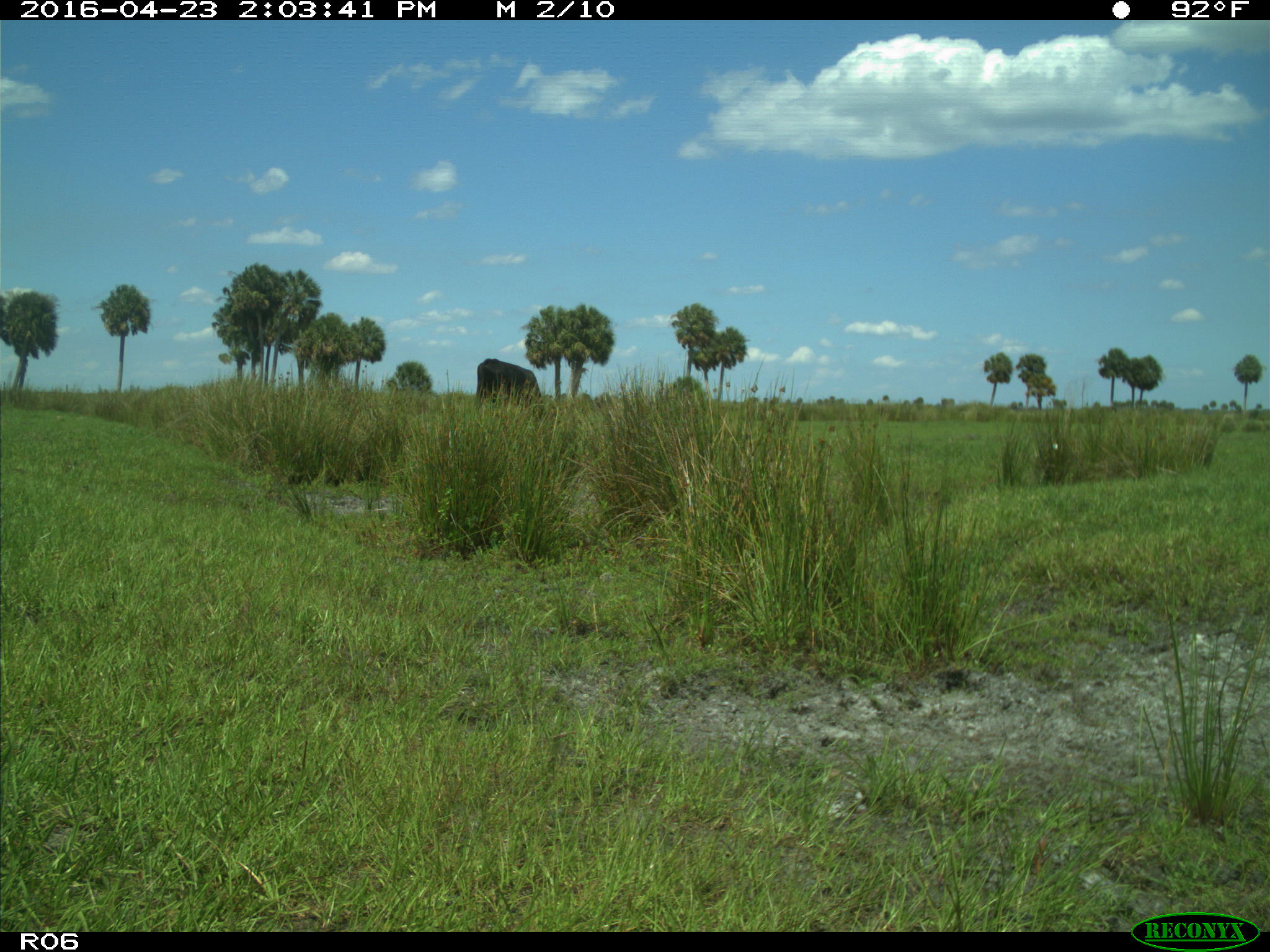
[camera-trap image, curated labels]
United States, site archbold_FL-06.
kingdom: Animalia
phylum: Chordata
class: Mammalia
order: Artiodactyla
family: Bovidae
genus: Bos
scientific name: Bos taurus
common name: domestic cow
Bos taurus (domestic cow).